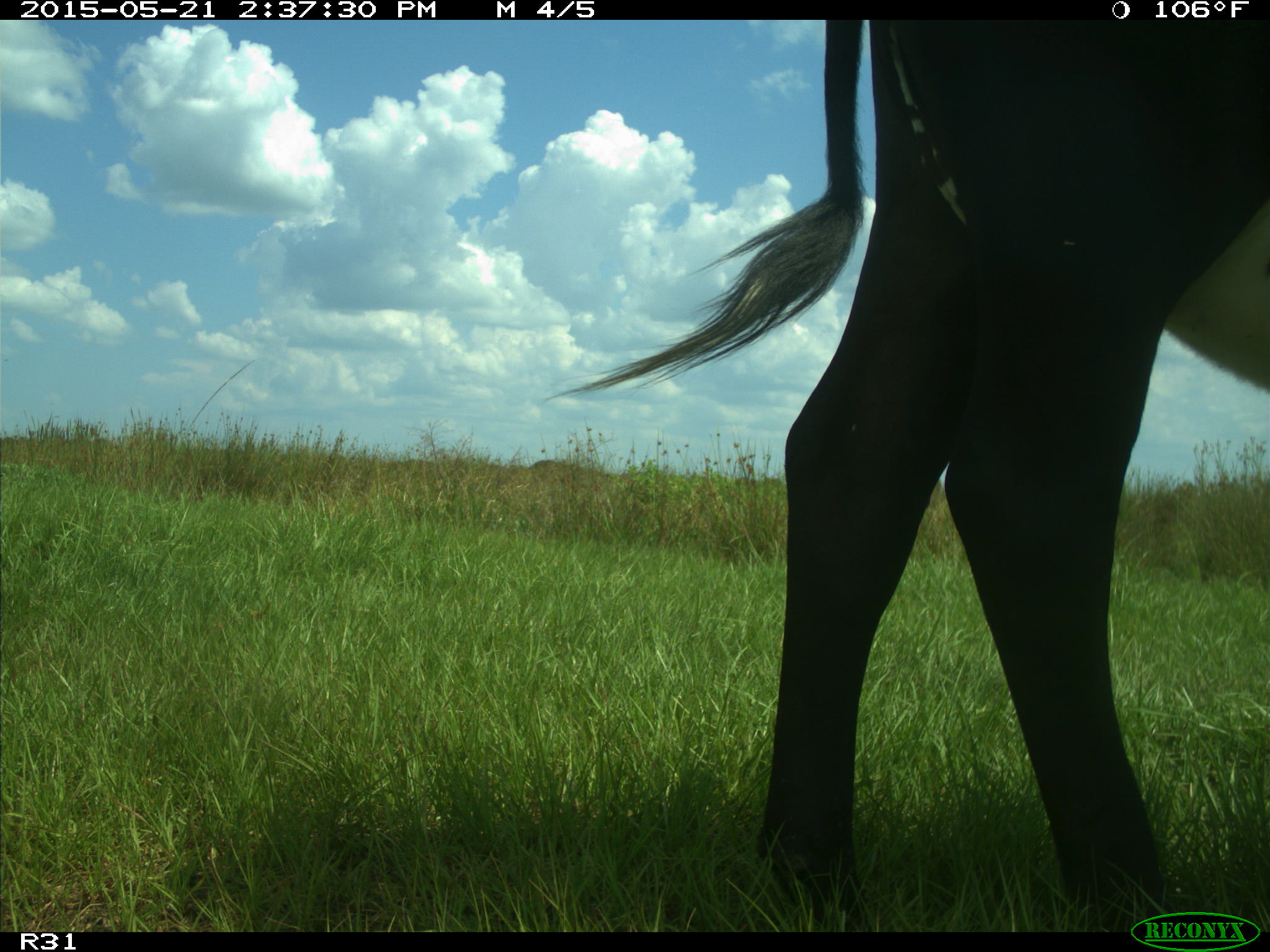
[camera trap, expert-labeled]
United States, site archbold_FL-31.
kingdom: Animalia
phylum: Chordata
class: Mammalia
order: Artiodactyla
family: Bovidae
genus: Bos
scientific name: Bos taurus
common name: domestic cow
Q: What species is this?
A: Bos taurus (domestic cow).